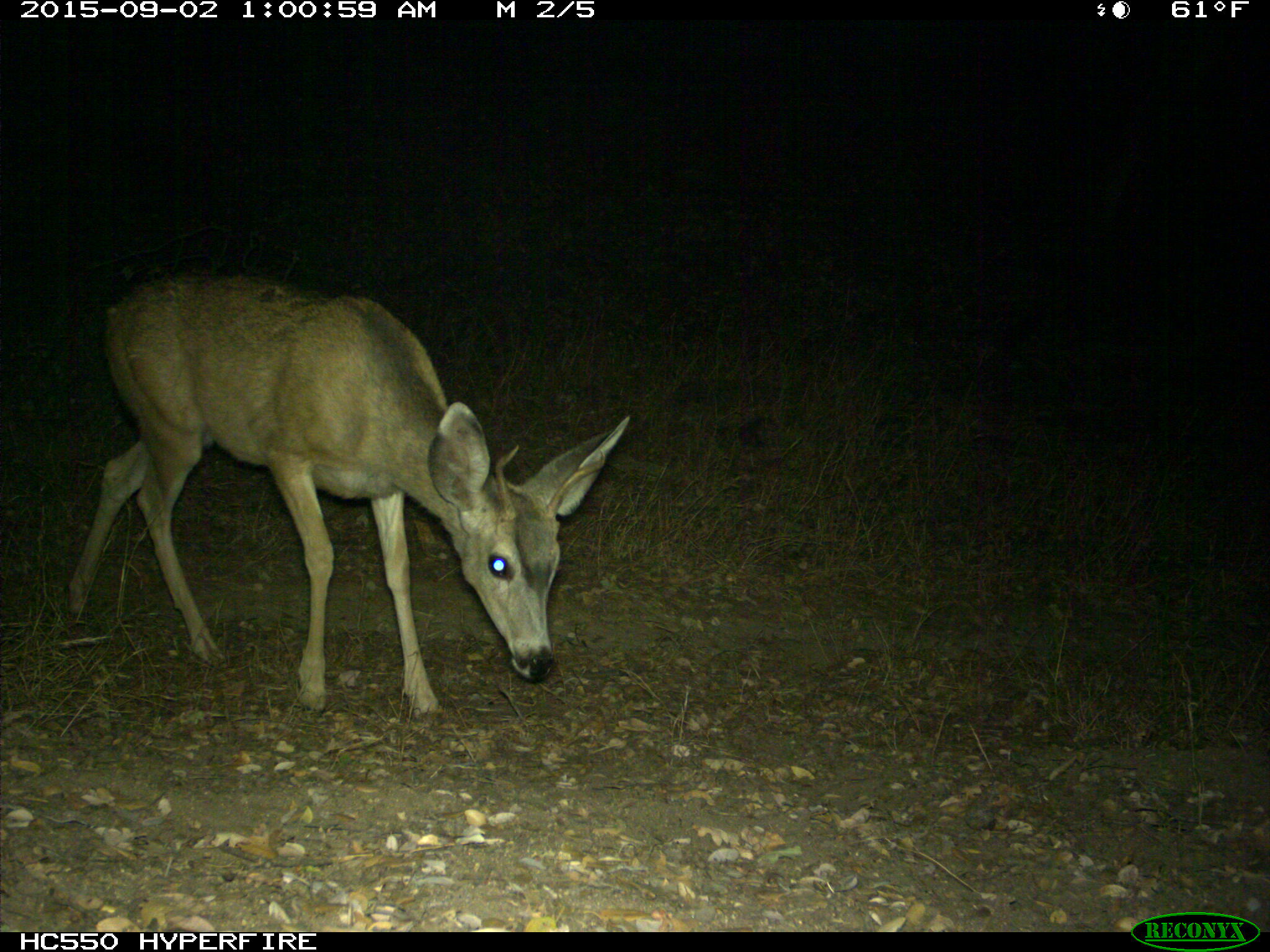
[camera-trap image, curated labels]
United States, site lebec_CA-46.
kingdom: Animalia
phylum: Chordata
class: Mammalia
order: Artiodactyla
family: Cervidae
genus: Odocoileus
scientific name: Odocoileus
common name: deer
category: unidentified deer